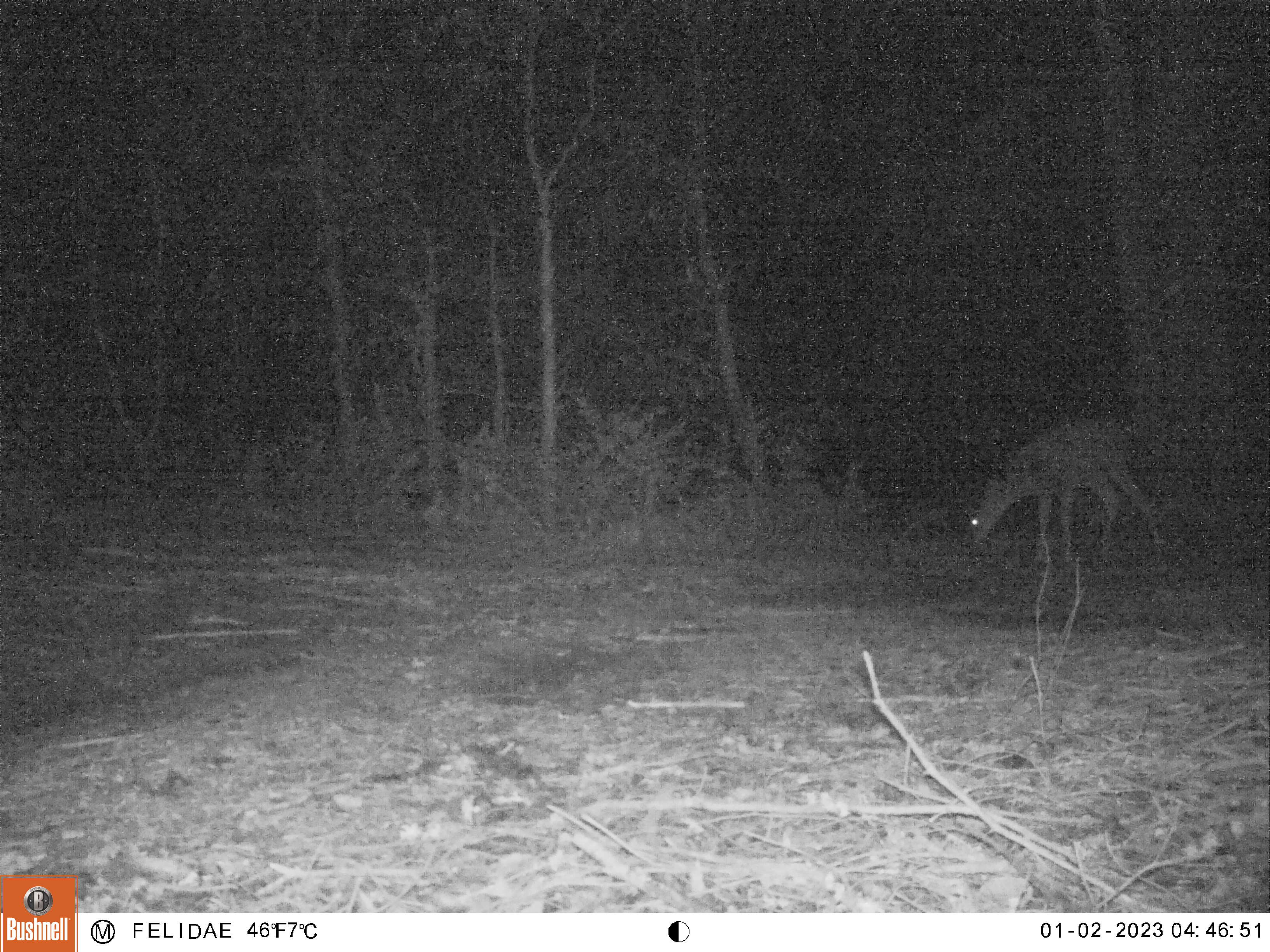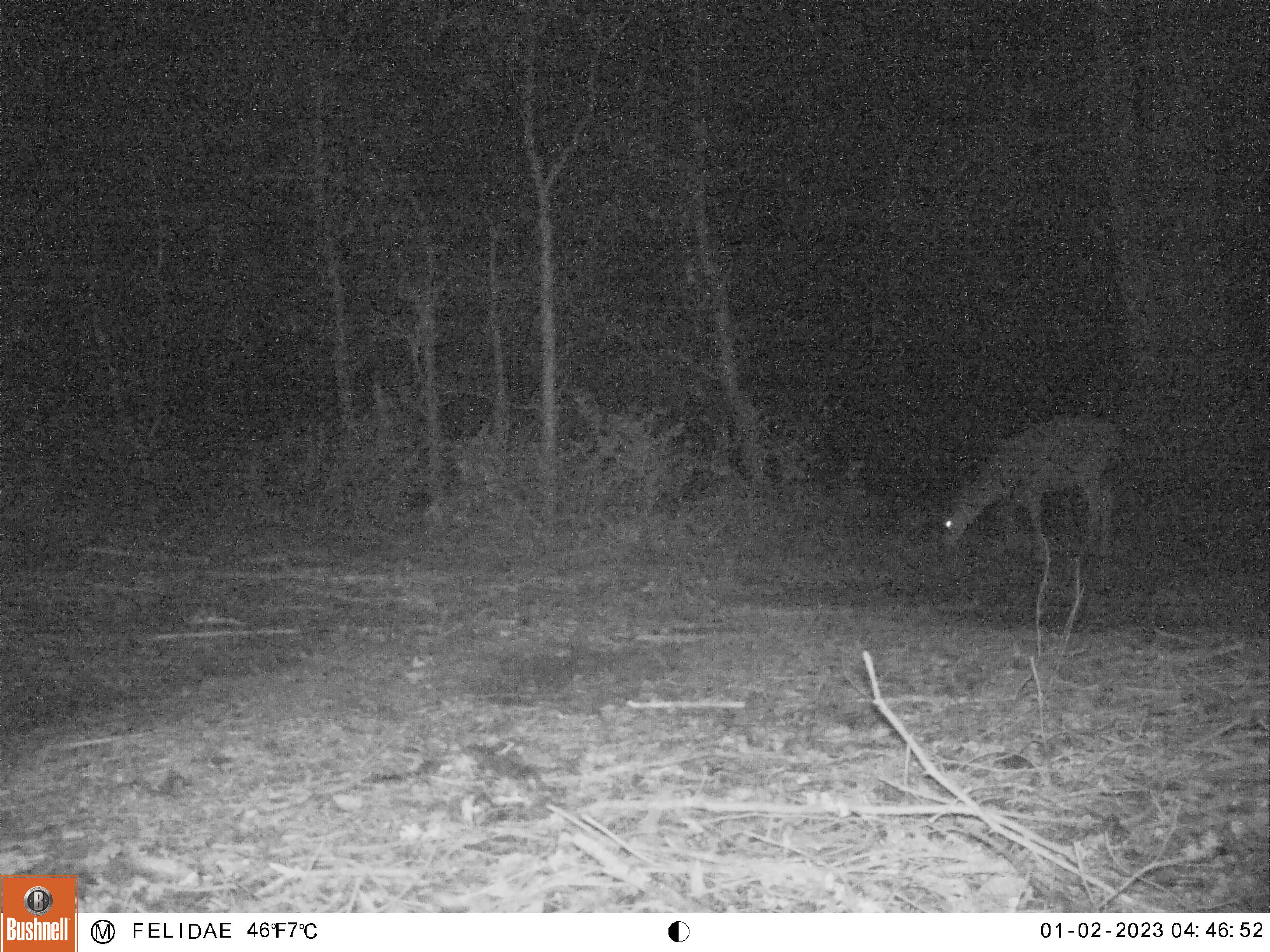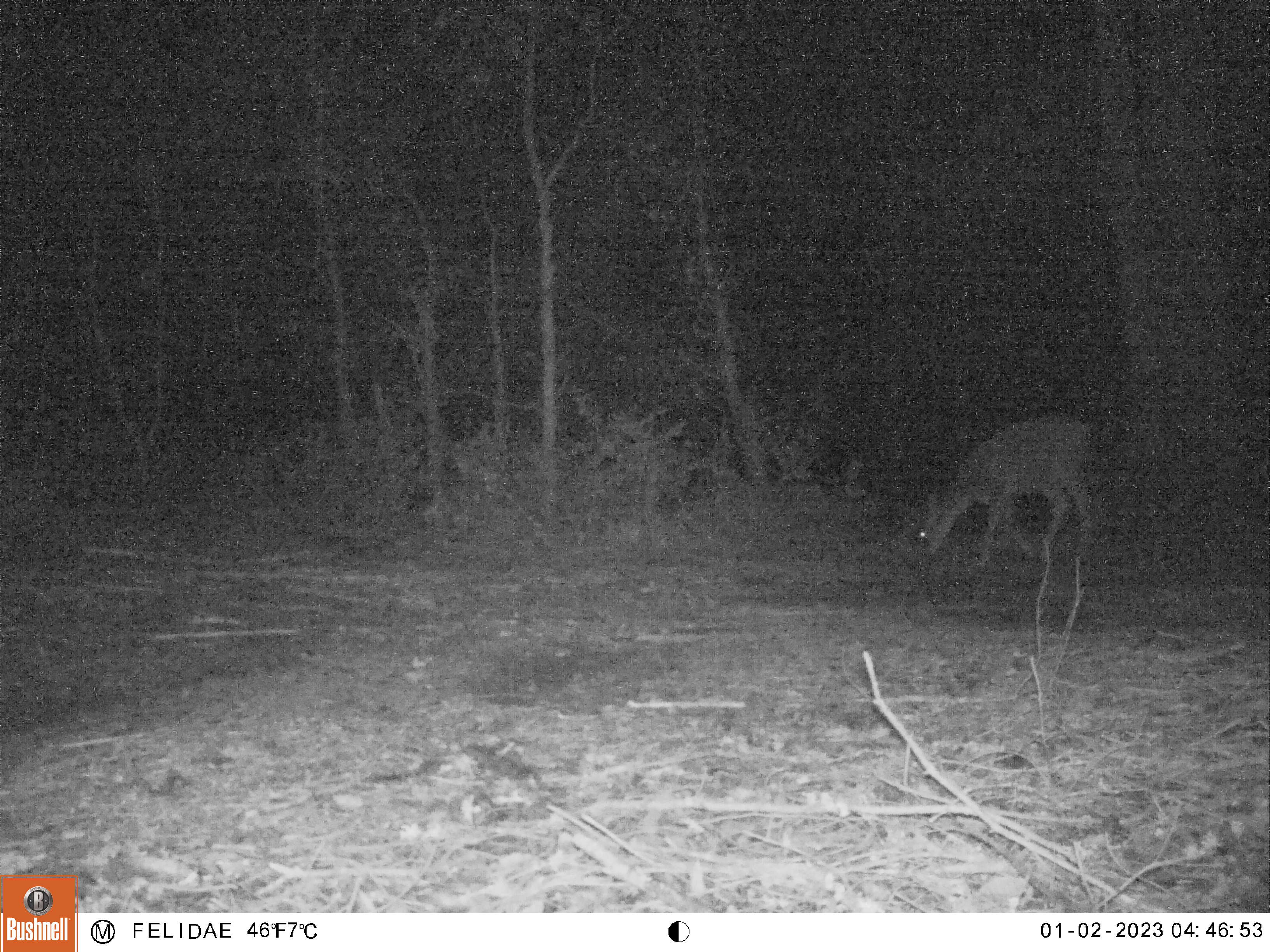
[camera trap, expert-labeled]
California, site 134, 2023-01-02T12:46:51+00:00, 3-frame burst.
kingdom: Animalia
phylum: Chordata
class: Mammalia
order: Artiodactyla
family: Cervidae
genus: Odocoileus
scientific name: Odocoileus hemionus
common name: mule deer